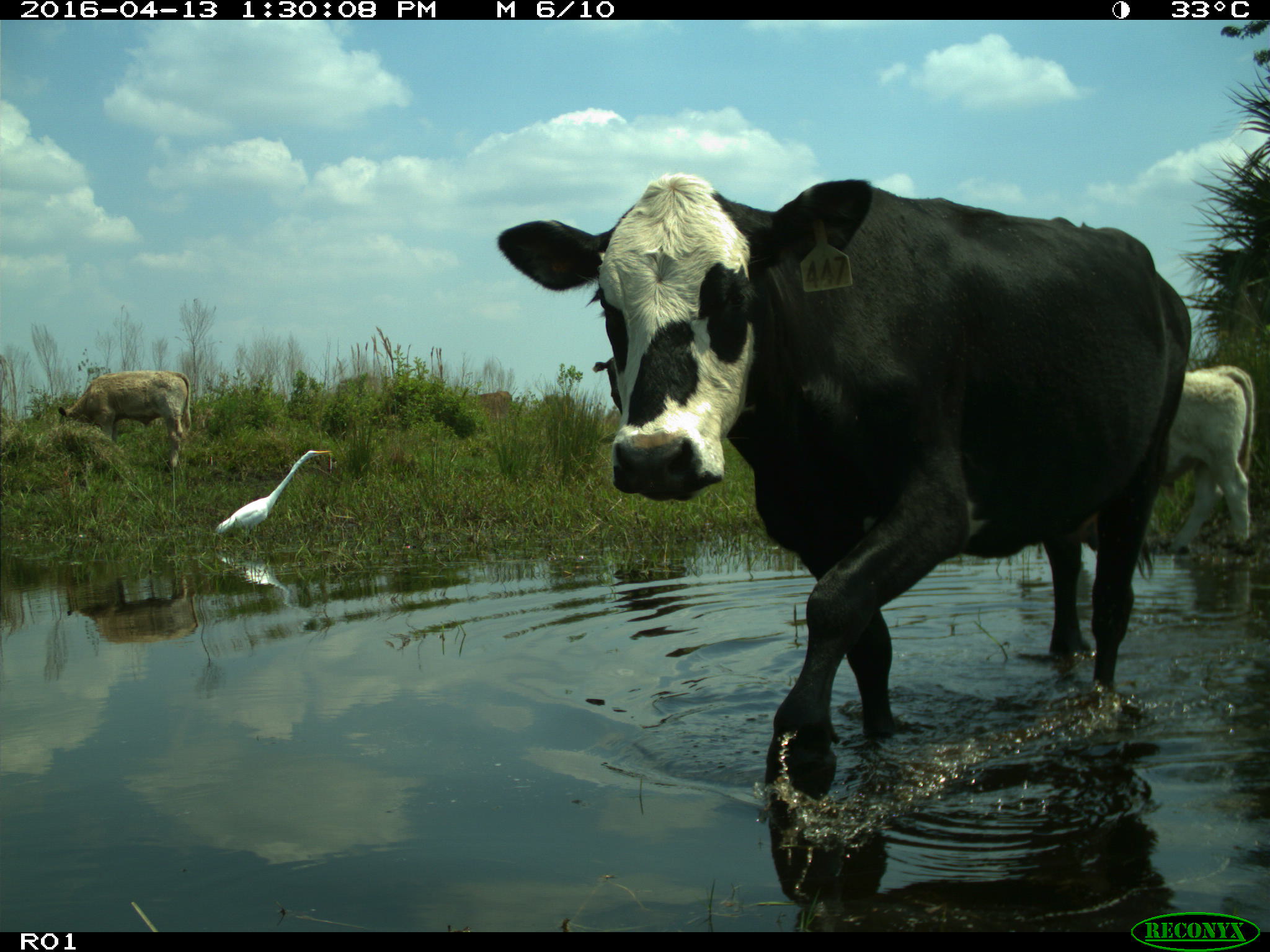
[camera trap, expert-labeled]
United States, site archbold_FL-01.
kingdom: Animalia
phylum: Chordata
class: Mammalia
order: Artiodactyla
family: Bovidae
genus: Bos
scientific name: Bos taurus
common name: domestic cow